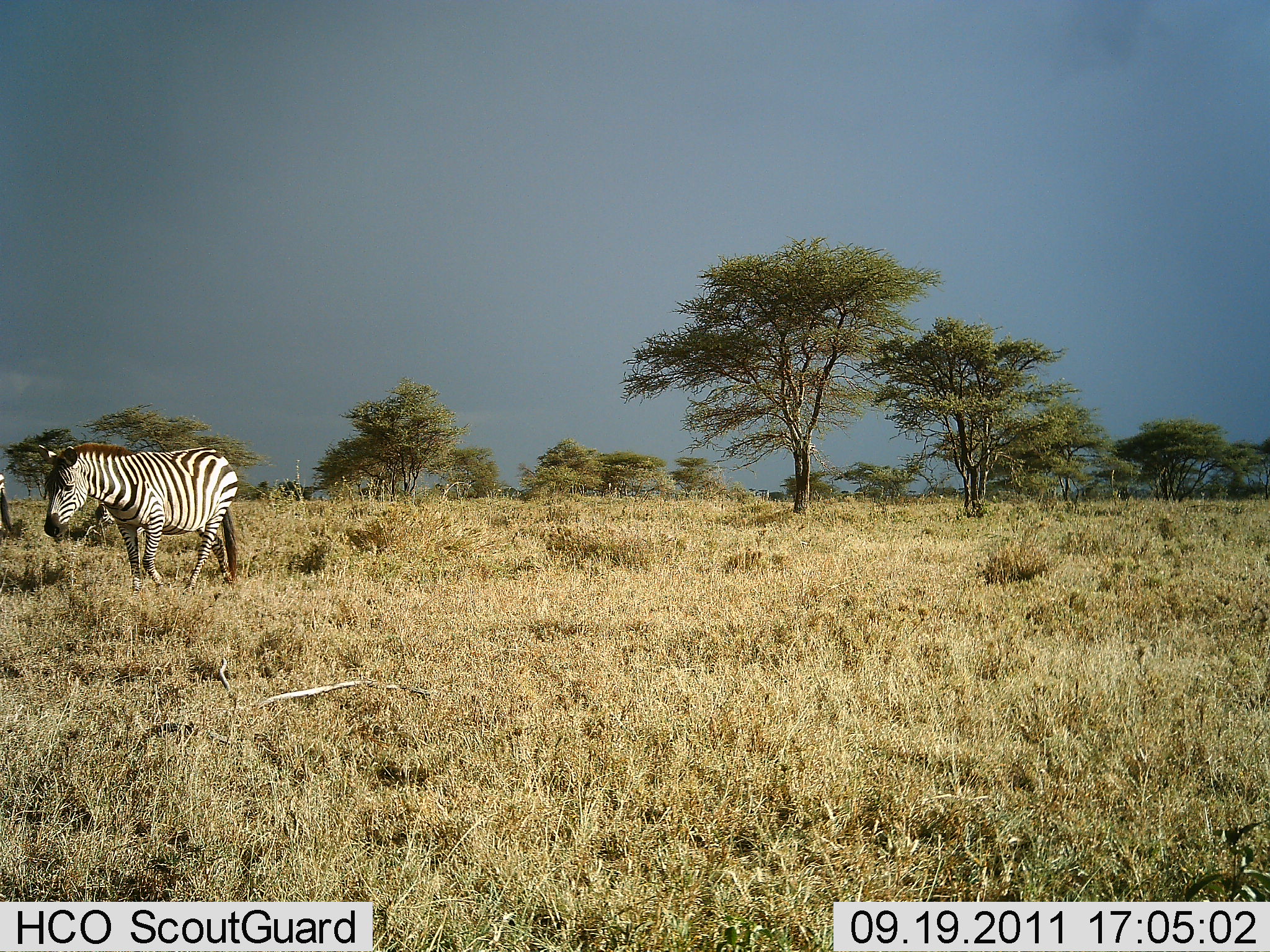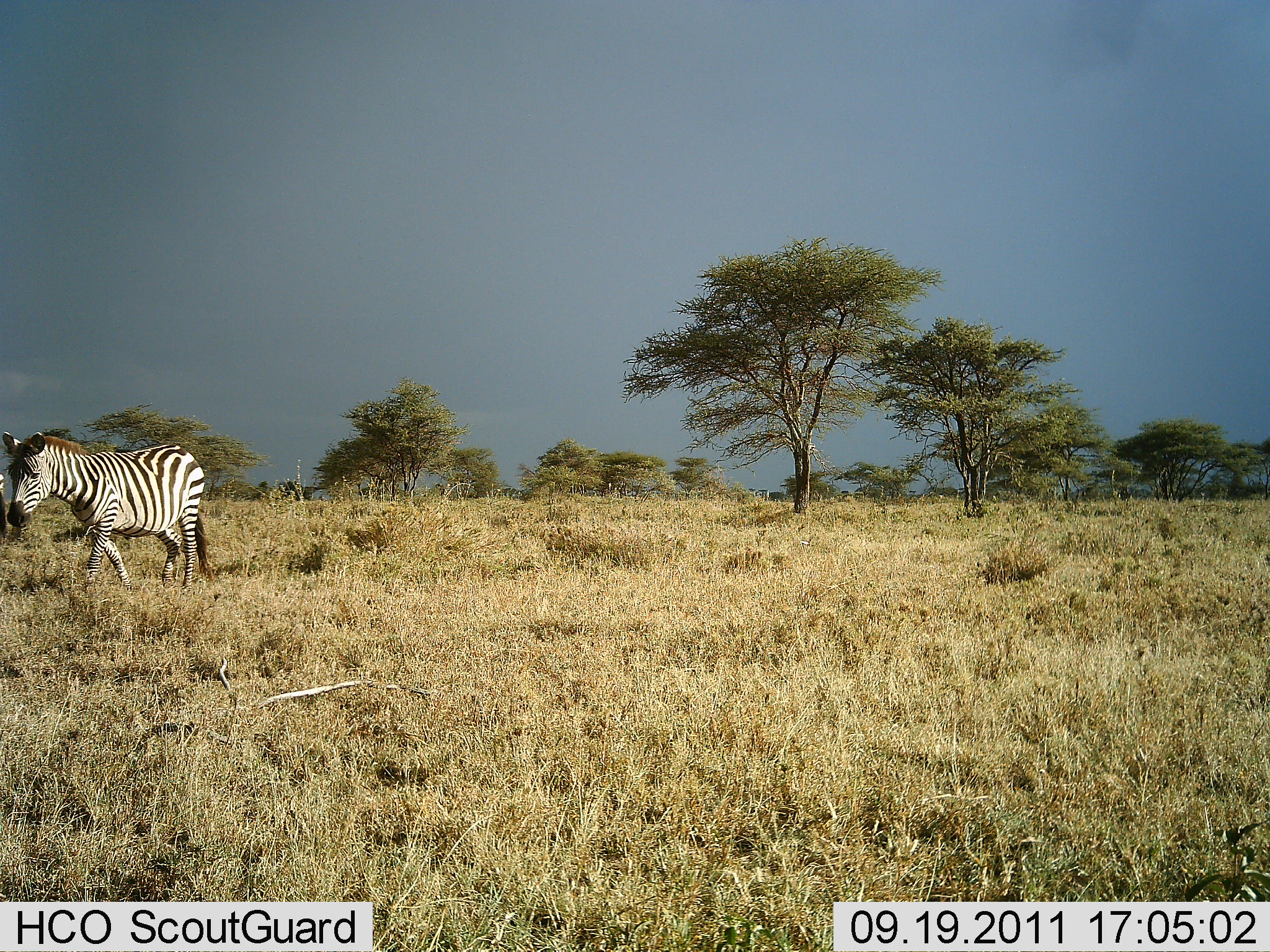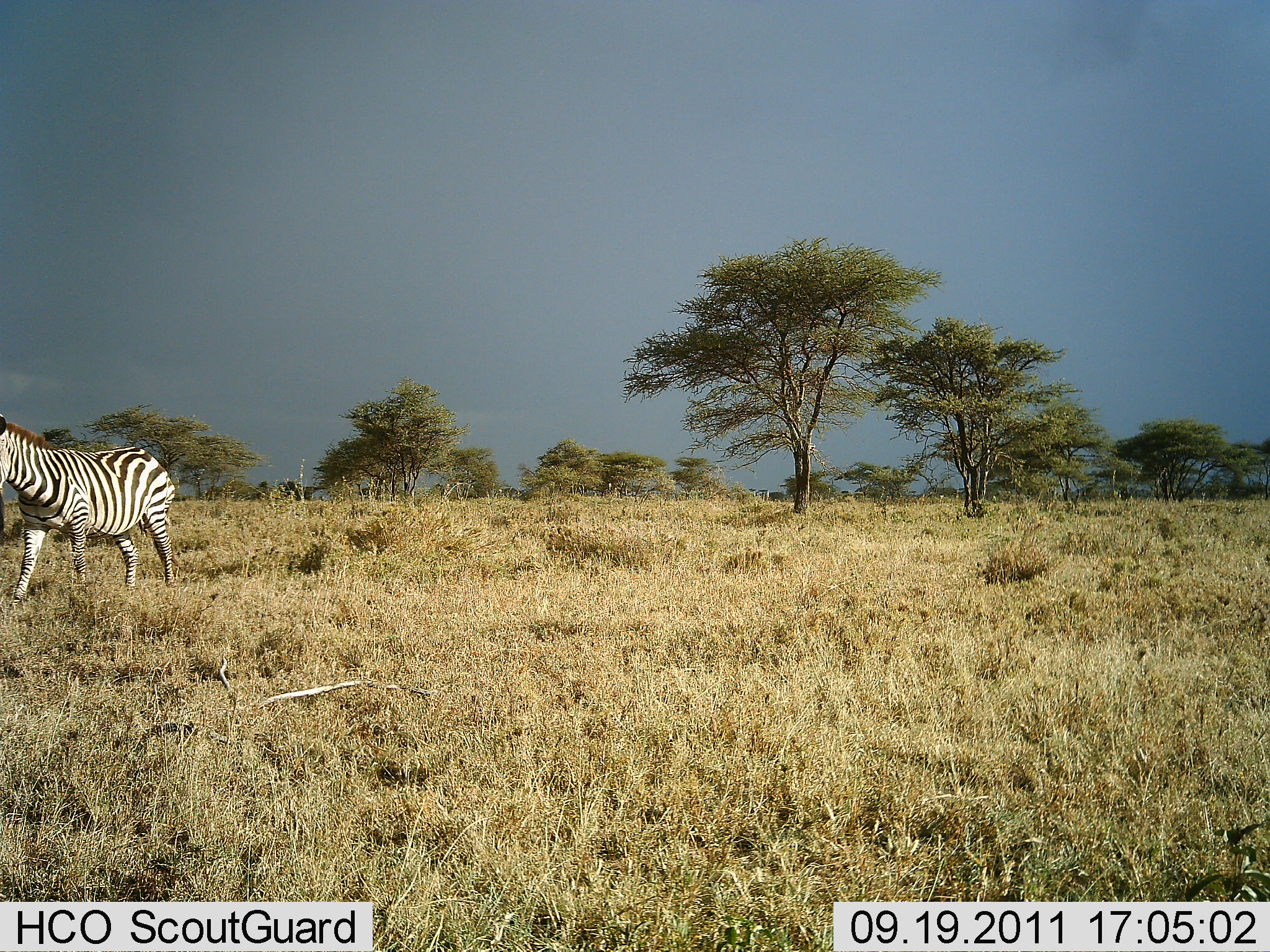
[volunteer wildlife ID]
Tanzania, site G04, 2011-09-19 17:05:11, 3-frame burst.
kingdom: Animalia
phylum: Chordata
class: Mammalia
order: Perissodactyla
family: Equidae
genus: Equus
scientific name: Equus quagga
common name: plains zebra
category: zebra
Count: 2.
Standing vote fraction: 0%.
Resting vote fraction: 0%.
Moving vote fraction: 100%.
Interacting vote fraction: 0%.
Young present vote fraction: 0%.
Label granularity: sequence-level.